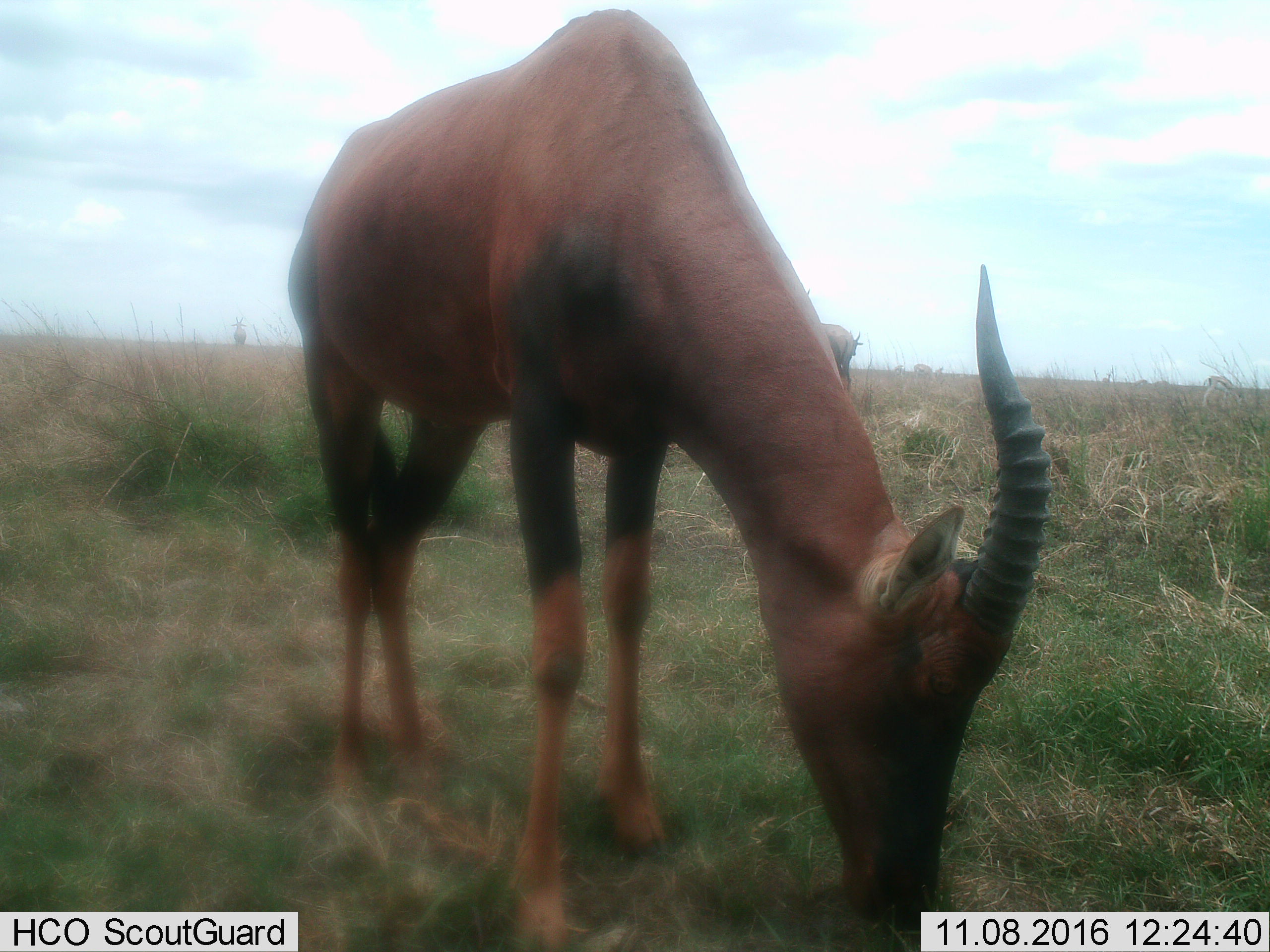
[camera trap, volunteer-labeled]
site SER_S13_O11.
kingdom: Animalia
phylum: Chordata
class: Mammalia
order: Artiodactyla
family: Bovidae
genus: Damaliscus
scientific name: Damaliscus lunatus jimela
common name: topi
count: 1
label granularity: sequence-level